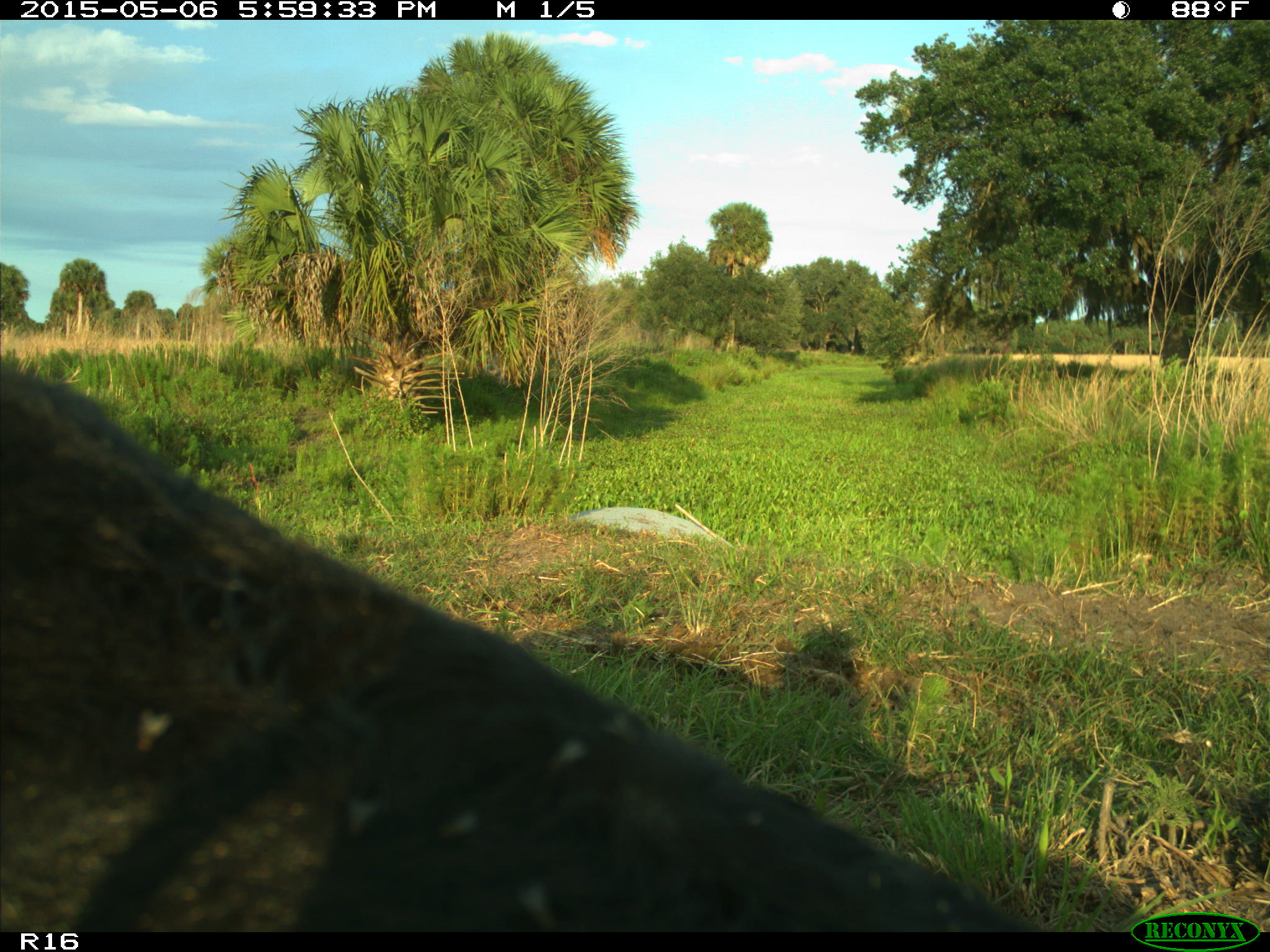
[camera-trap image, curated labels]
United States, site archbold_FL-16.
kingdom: Animalia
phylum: Chordata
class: Mammalia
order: Artiodactyla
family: Bovidae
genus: Bos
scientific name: Bos taurus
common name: domestic cow